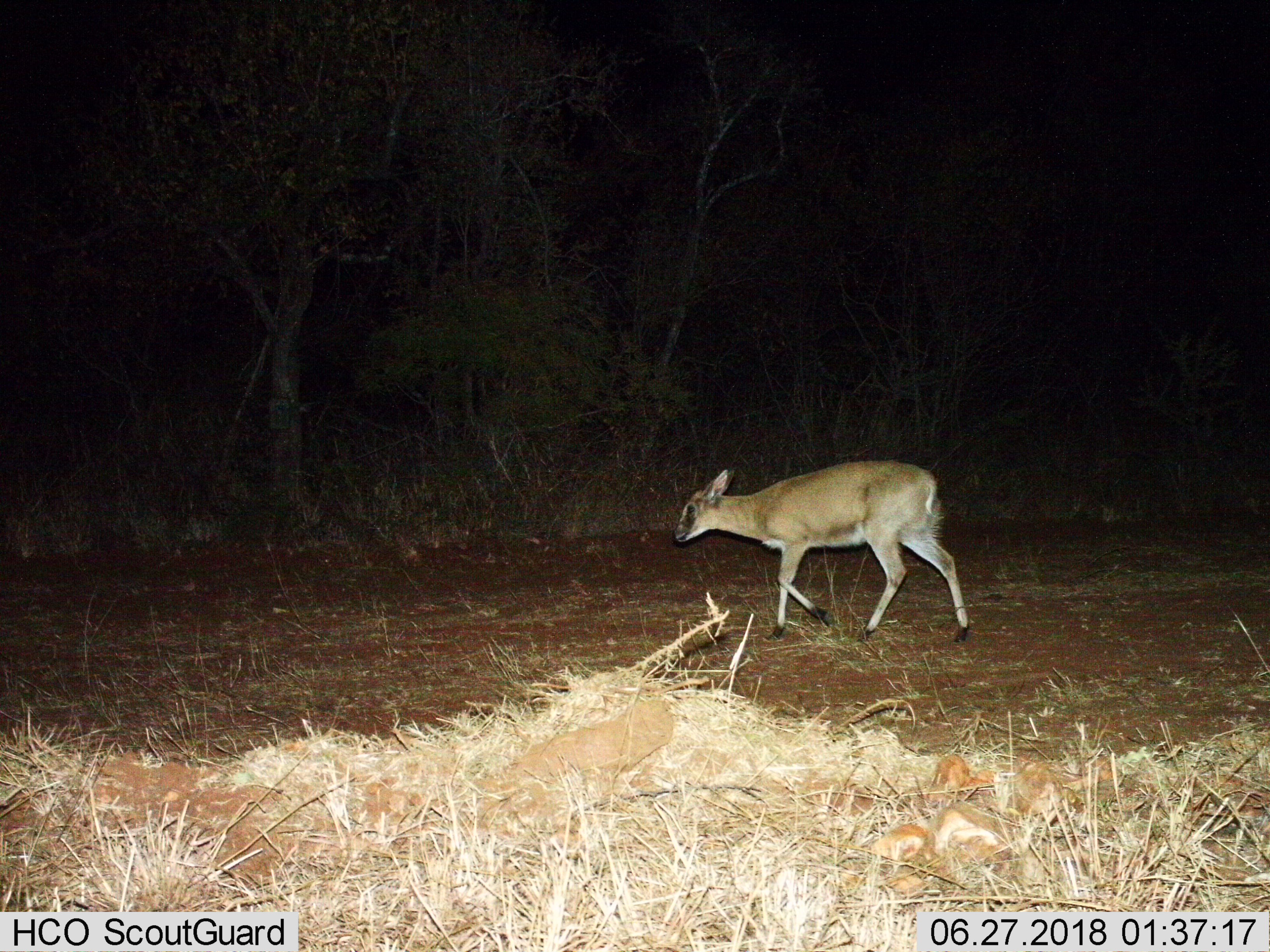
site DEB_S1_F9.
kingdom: Animalia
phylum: Chordata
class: Mammalia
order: Artiodactyla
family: Bovidae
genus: Sylvicapra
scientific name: Sylvicapra grimmia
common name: common duiker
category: duikercommongrey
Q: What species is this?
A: Duikercommongrey (common duiker) (Sylvicapra grimmia).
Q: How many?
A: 1.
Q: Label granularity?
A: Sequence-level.